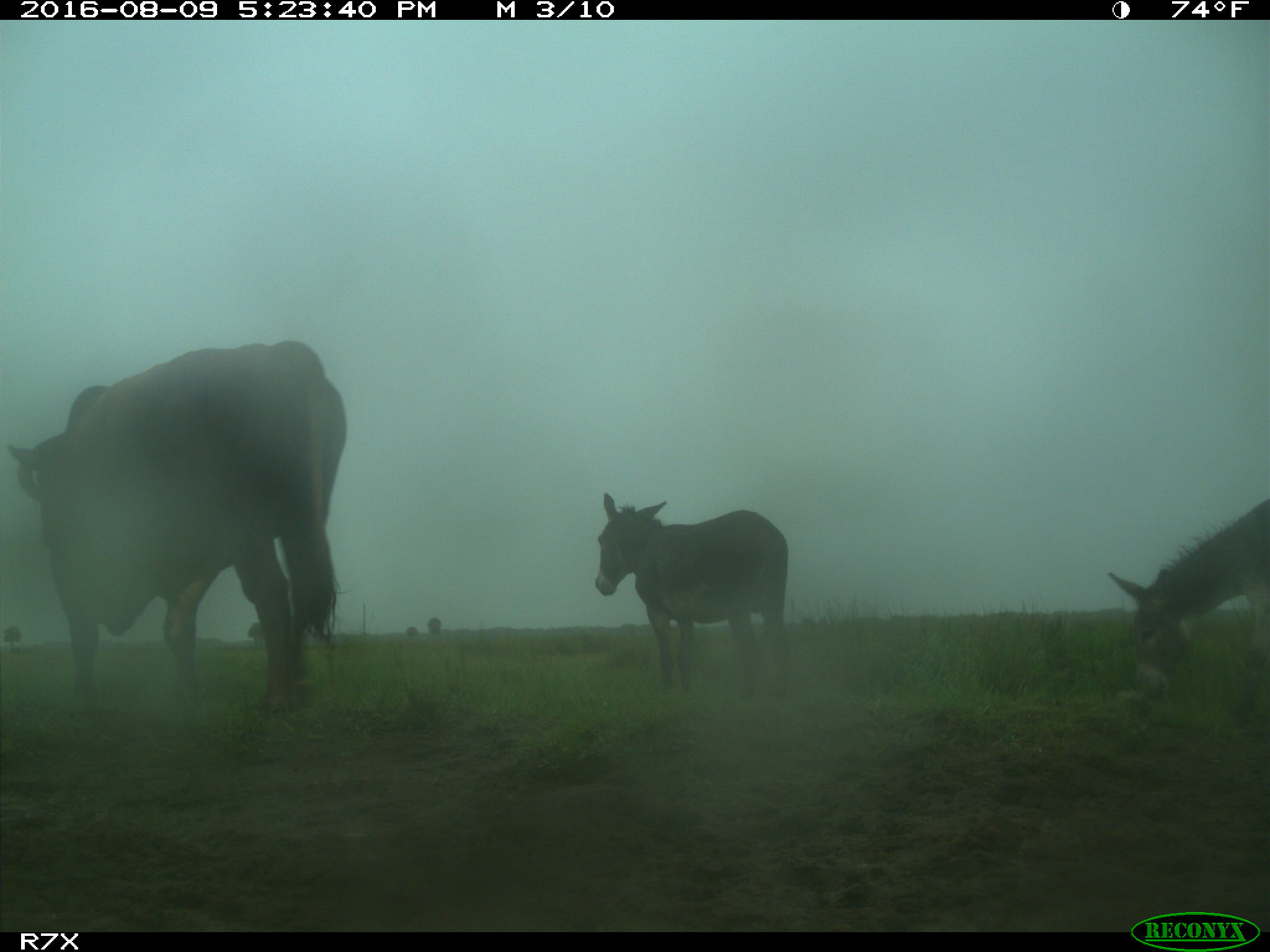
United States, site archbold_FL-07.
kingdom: Animalia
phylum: Chordata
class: Mammalia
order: Artiodactyla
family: Bovidae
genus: Bos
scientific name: Bos taurus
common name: domestic cow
Bos taurus (domestic cow).